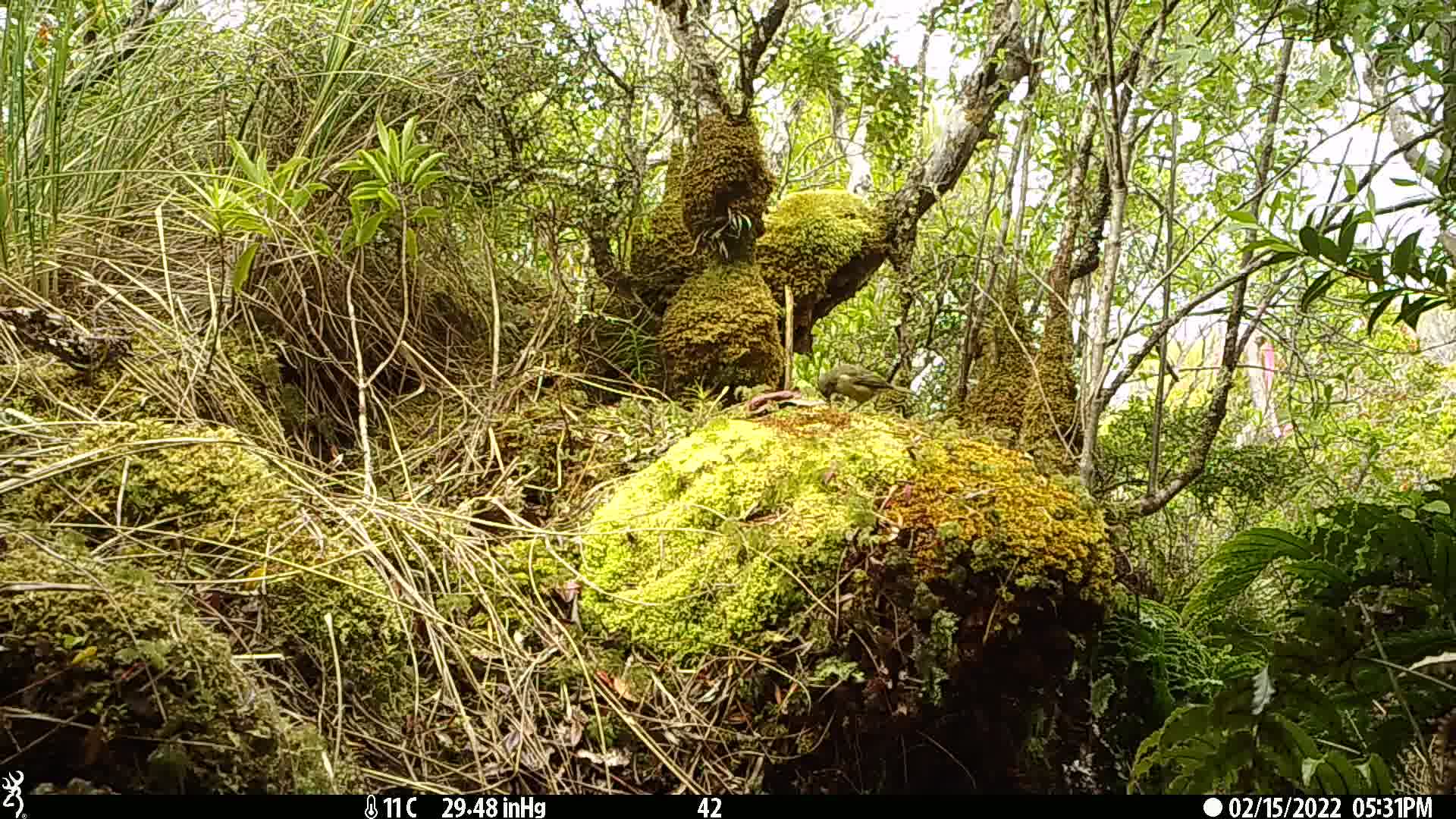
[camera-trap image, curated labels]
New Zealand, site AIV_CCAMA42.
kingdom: Animalia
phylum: Chordata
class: Aves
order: Passeriformes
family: Meliphagidae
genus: Anthornis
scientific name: Anthornis melanura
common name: new zealand bellbird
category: bellbird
Bellbird (new zealand bellbird) (Anthornis melanura).